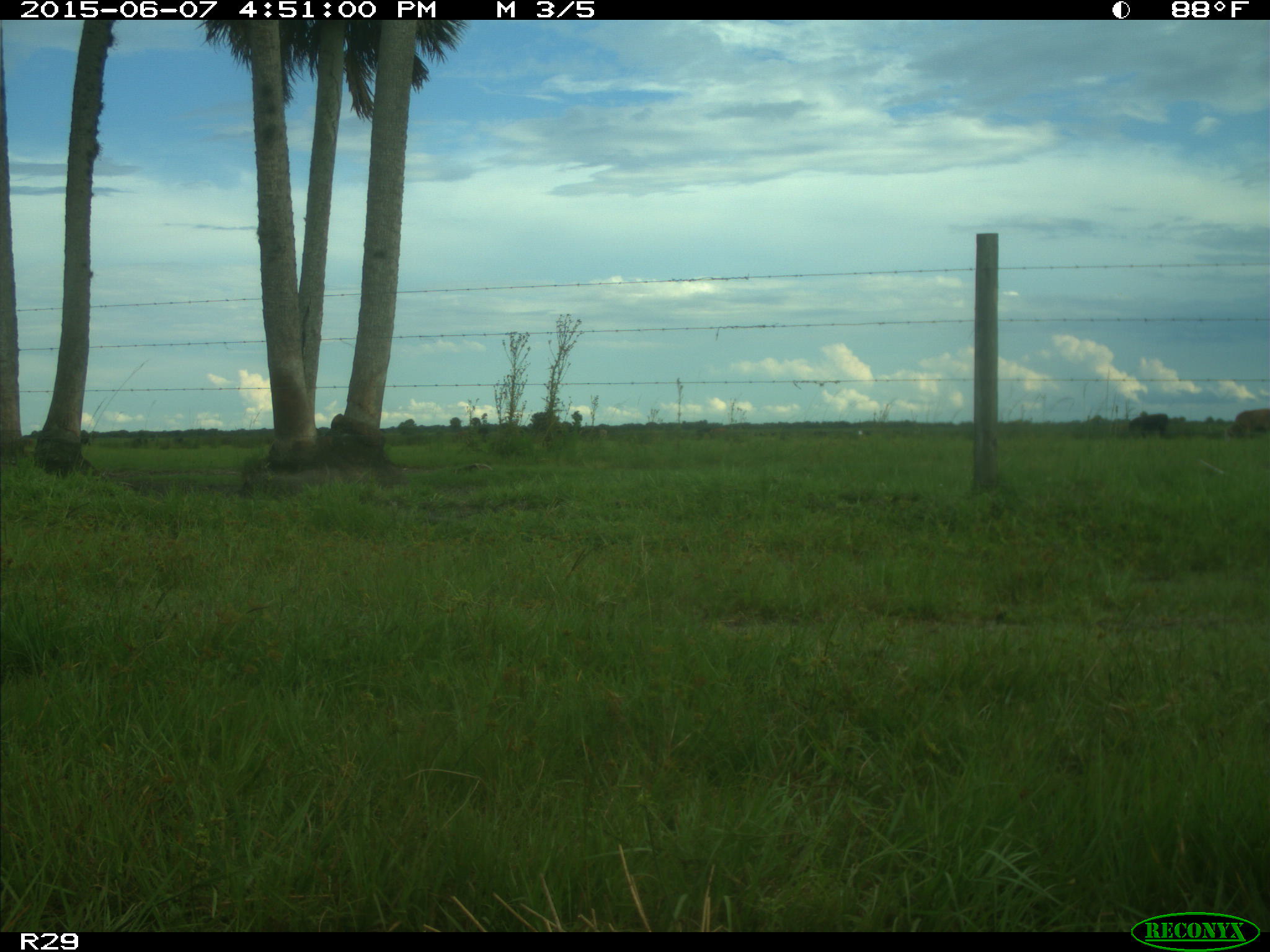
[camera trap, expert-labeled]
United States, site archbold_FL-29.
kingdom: Animalia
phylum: Chordata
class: Mammalia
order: Artiodactyla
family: Bovidae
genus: Bos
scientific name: Bos taurus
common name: domestic cow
Bos taurus (domestic cow).